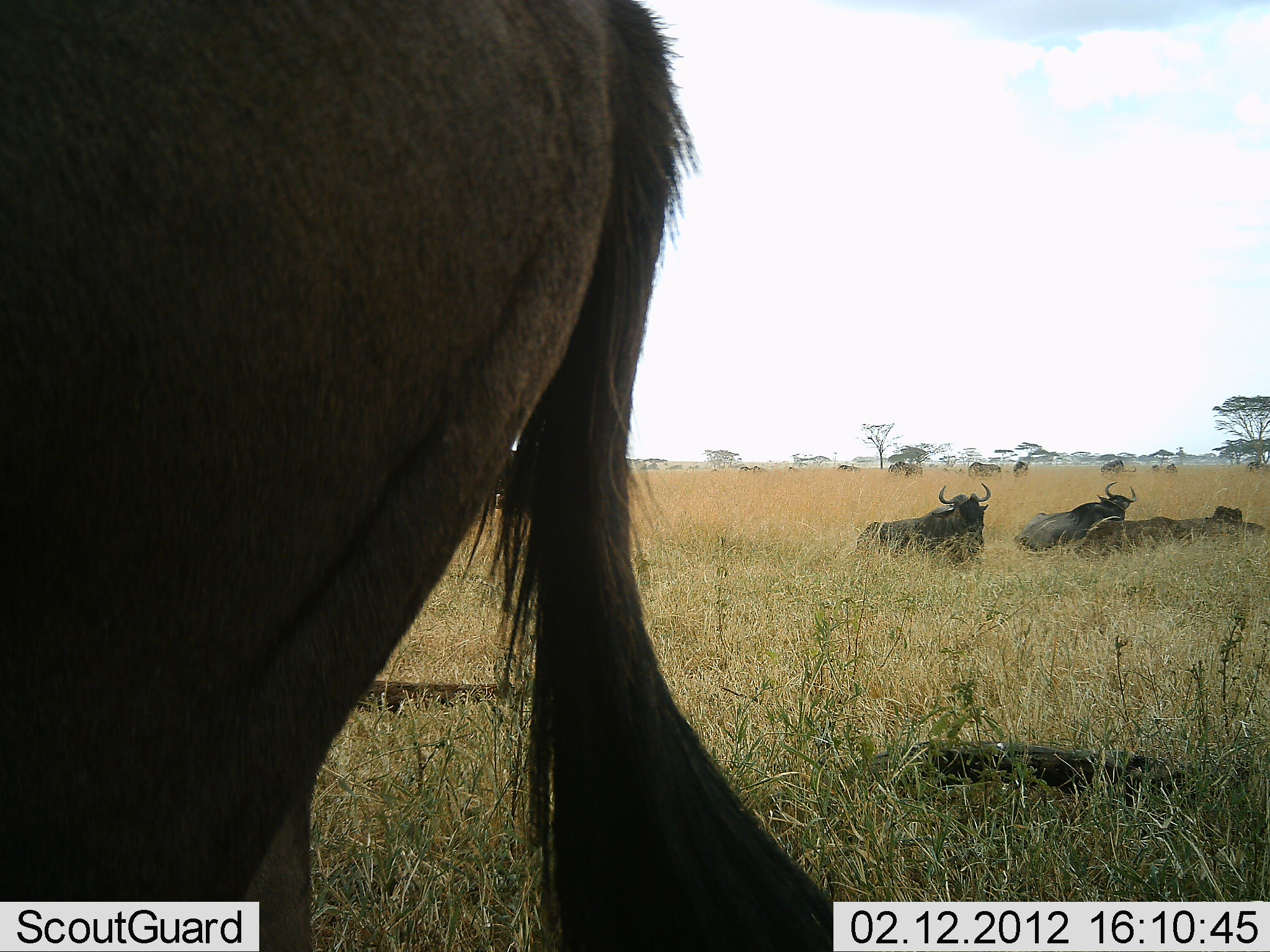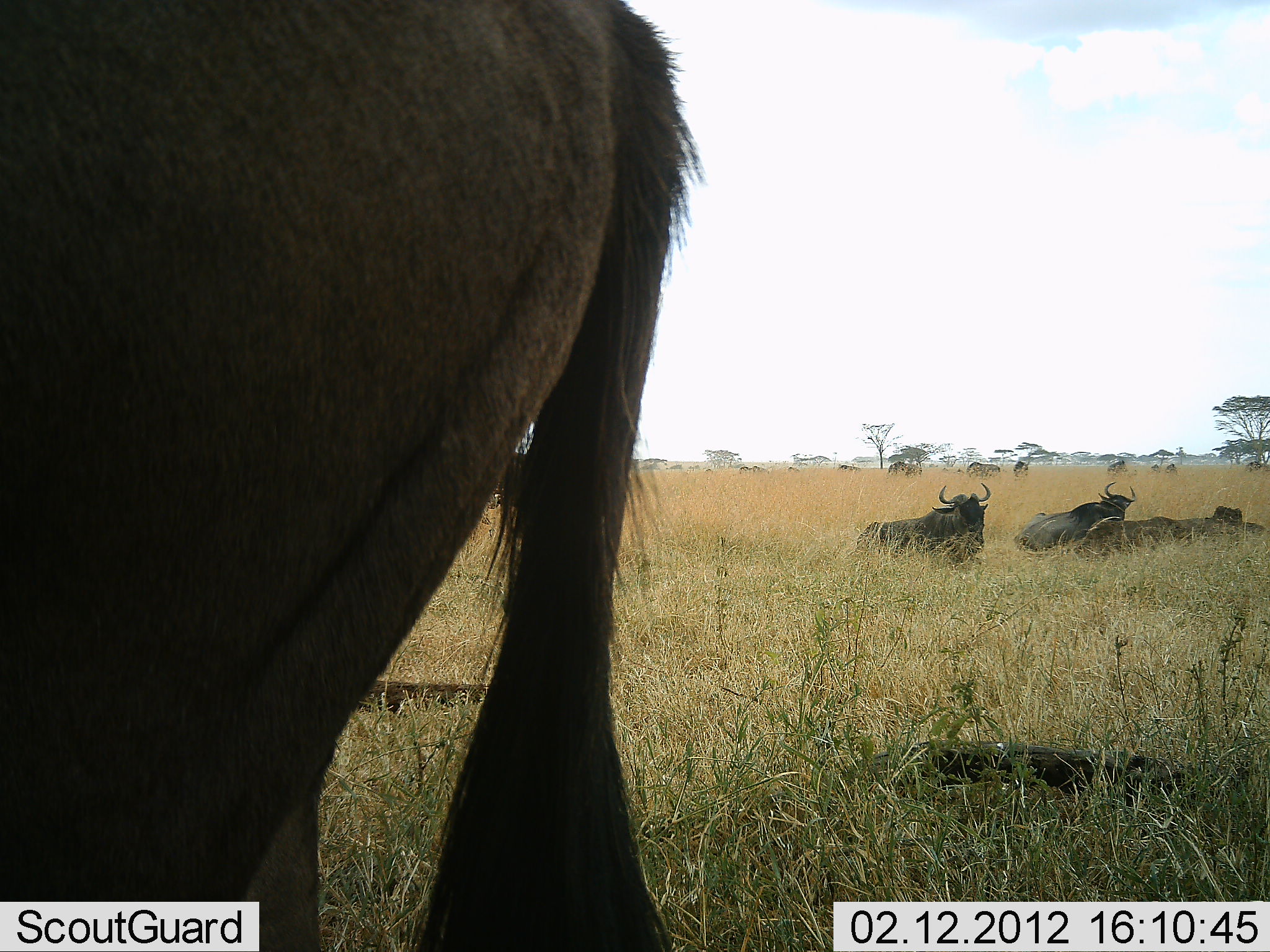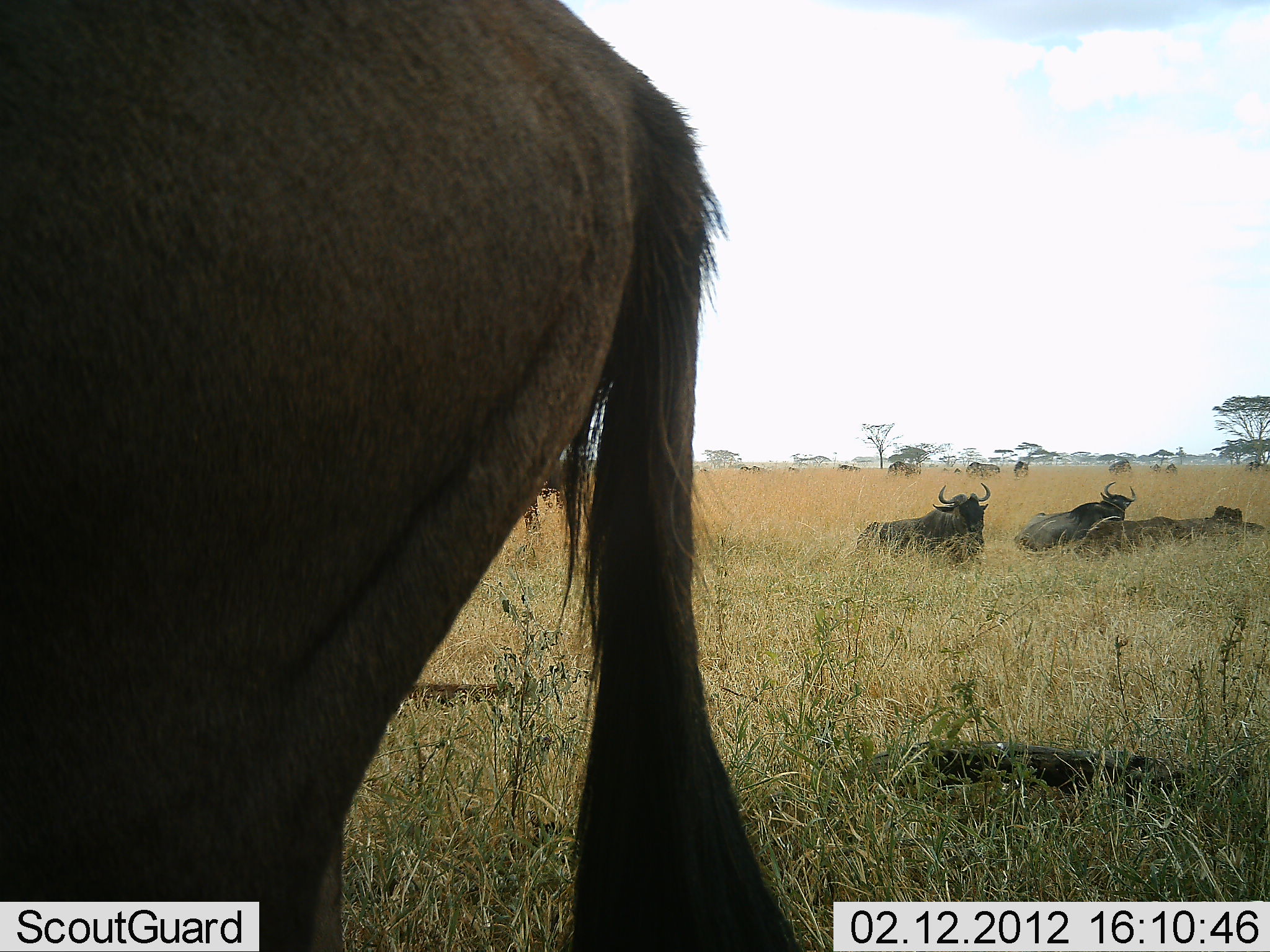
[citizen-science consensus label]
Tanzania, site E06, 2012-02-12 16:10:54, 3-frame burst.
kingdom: Animalia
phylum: Chordata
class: Mammalia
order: Artiodactyla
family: Bovidae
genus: Connochaetes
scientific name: Connochaetes taurinus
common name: blue wildebeest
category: wildebeest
Wildebeest (blue wildebeest) (Connochaetes taurinus), count 11-50. Behavior (volunteer vote fractions): standing 89%, resting 93%, moving 7%, interacting 0%. Young present (vote fraction): 0%. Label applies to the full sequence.